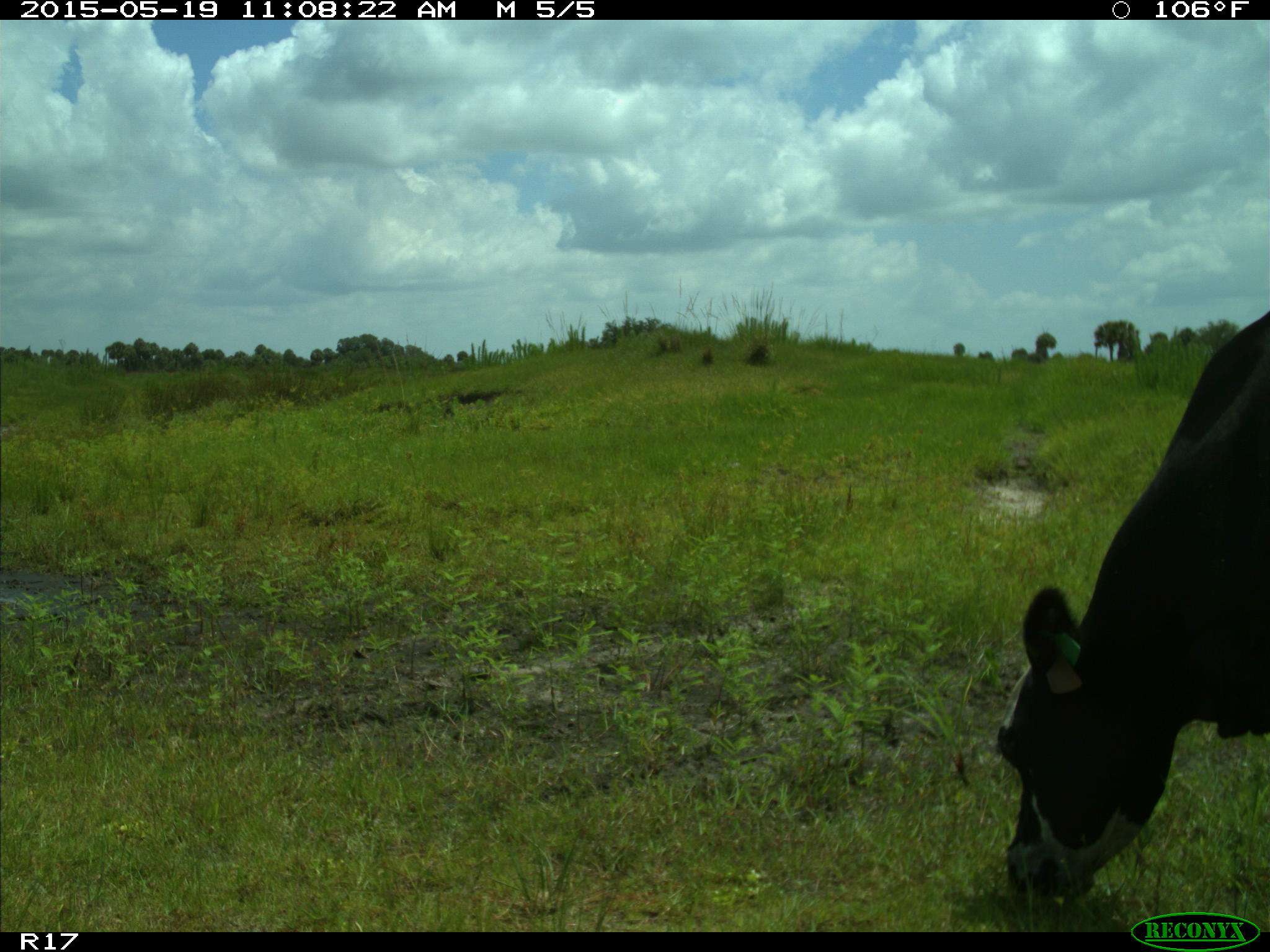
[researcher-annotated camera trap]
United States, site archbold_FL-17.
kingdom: Animalia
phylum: Chordata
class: Mammalia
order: Artiodactyla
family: Bovidae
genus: Bos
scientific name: Bos taurus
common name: domestic cow